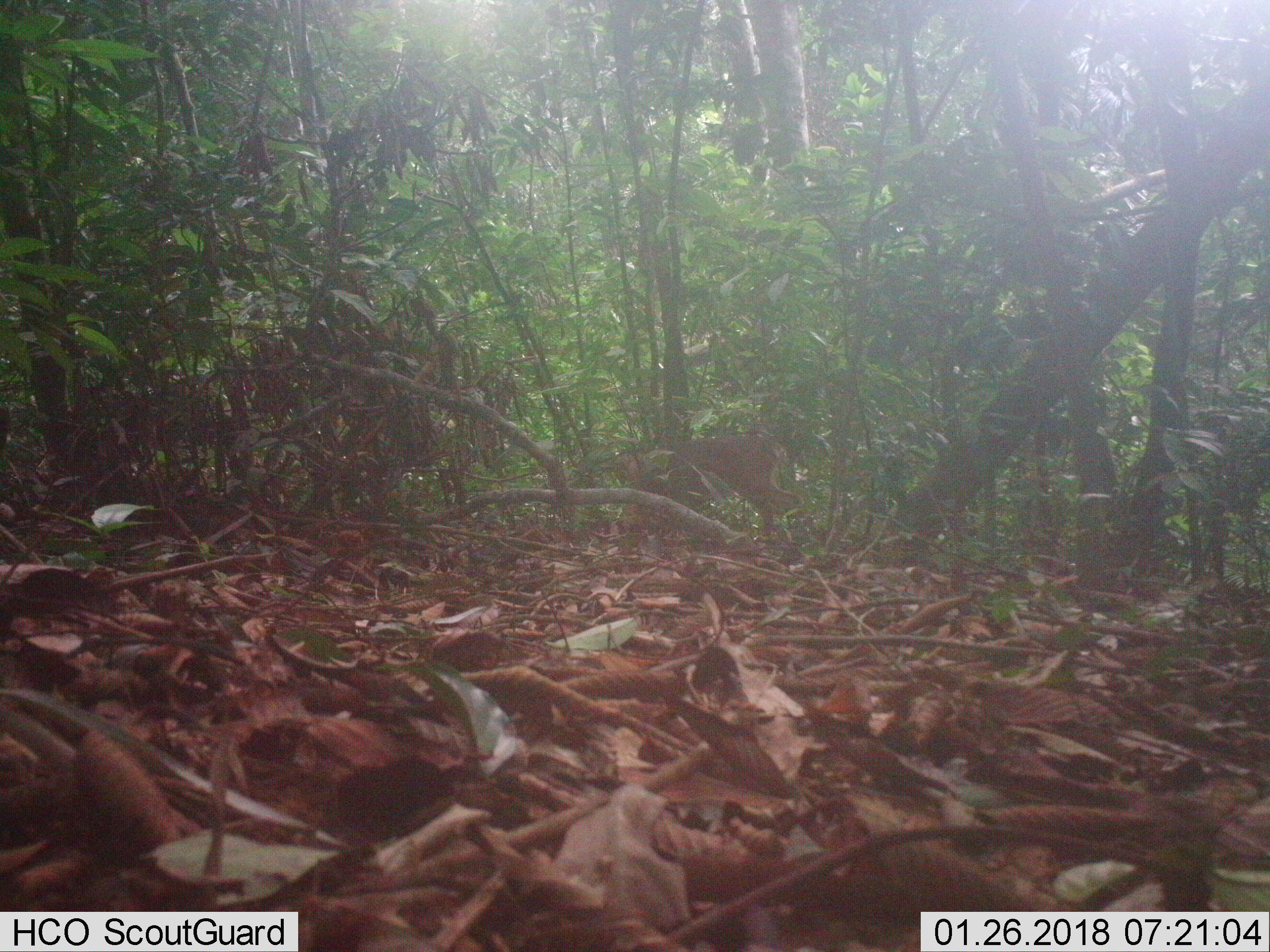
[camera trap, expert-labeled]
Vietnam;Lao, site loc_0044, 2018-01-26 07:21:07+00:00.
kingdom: Animalia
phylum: Chordata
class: Mammalia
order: Artiodactyla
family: Cervidae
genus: Muntiacus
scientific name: Muntiacus vuquangensis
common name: large-antlered muntjac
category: large antlered muntjac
Large antlered muntjac (large-antlered muntjac) (Muntiacus vuquangensis). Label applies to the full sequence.